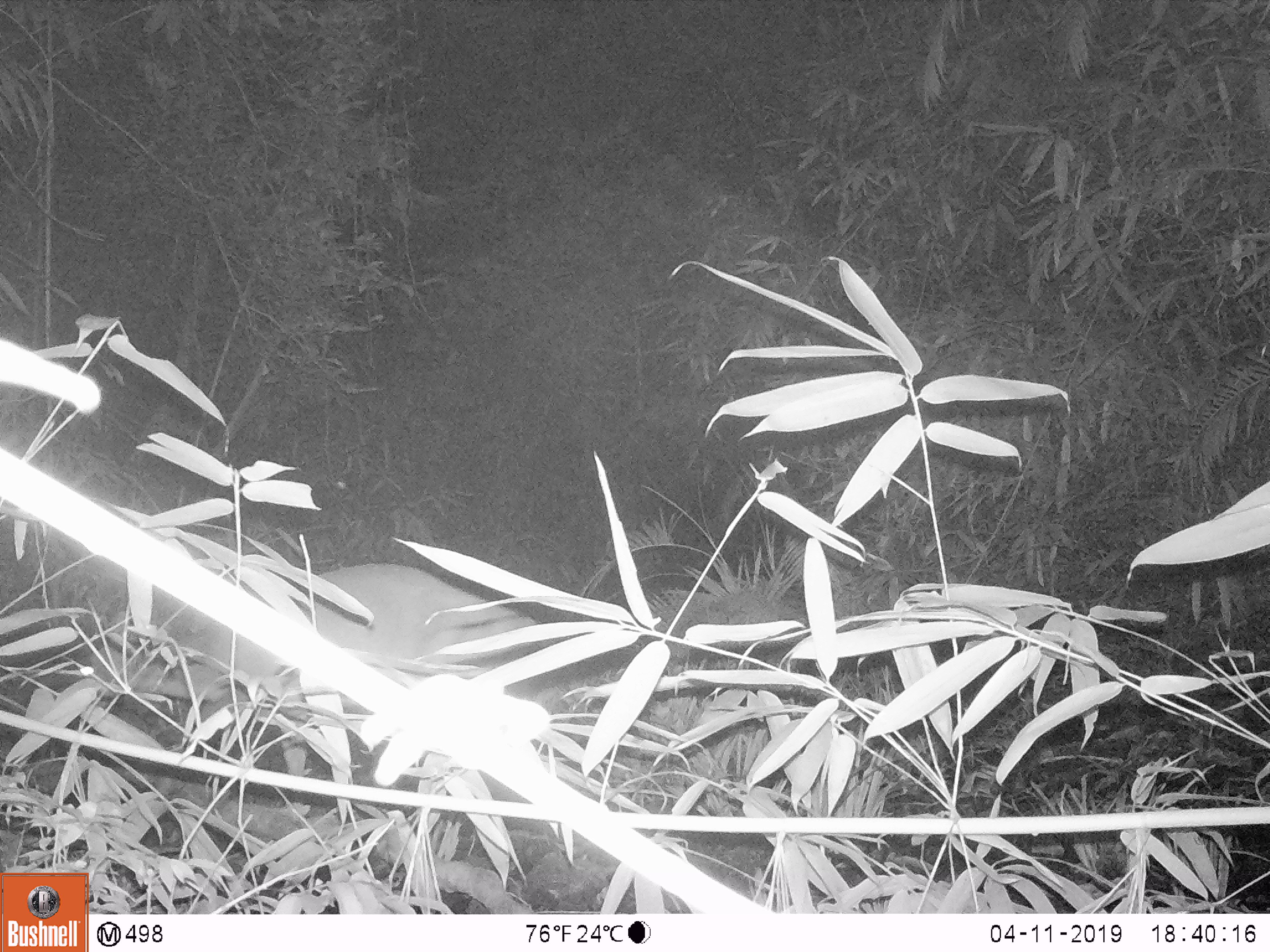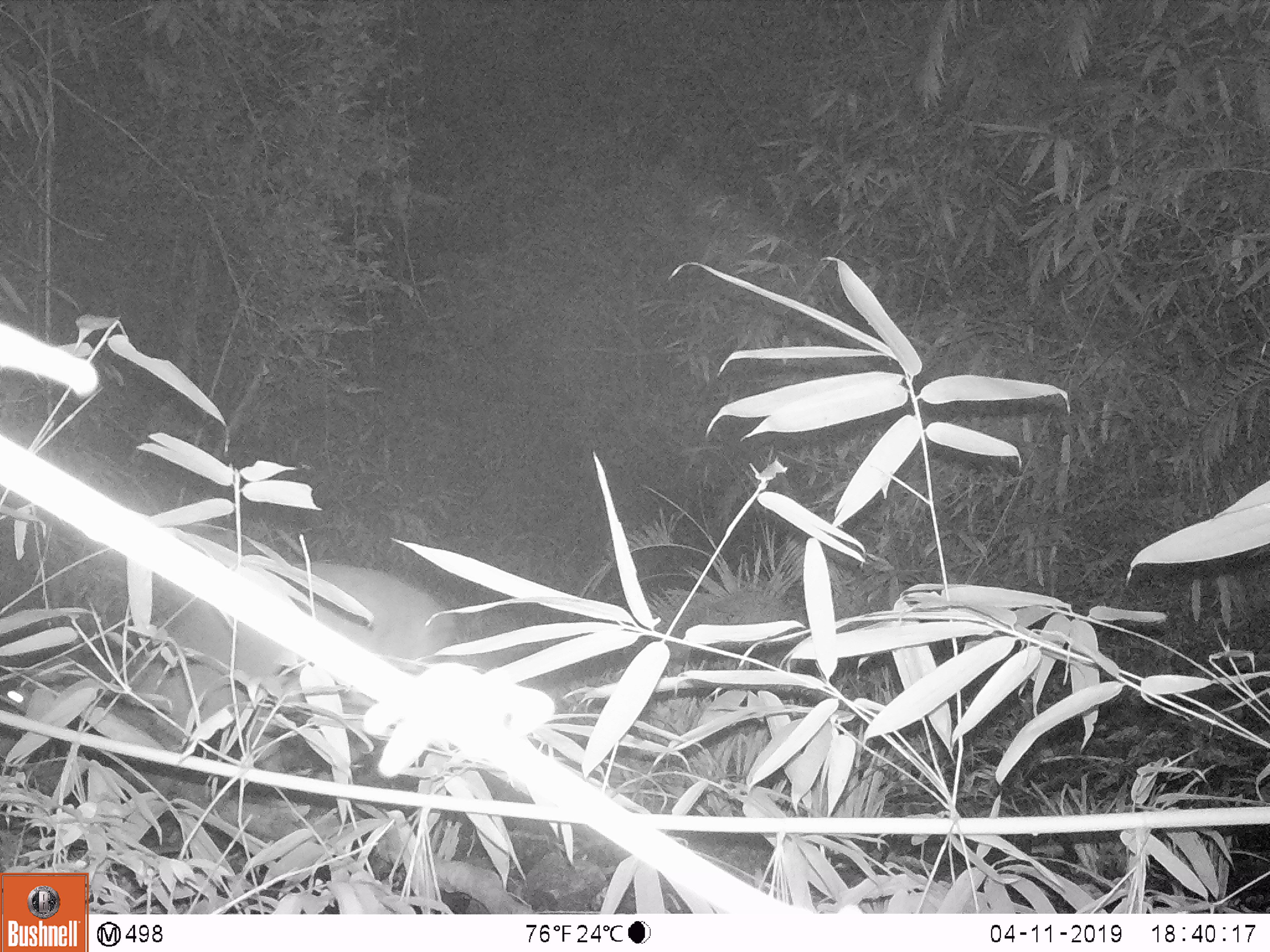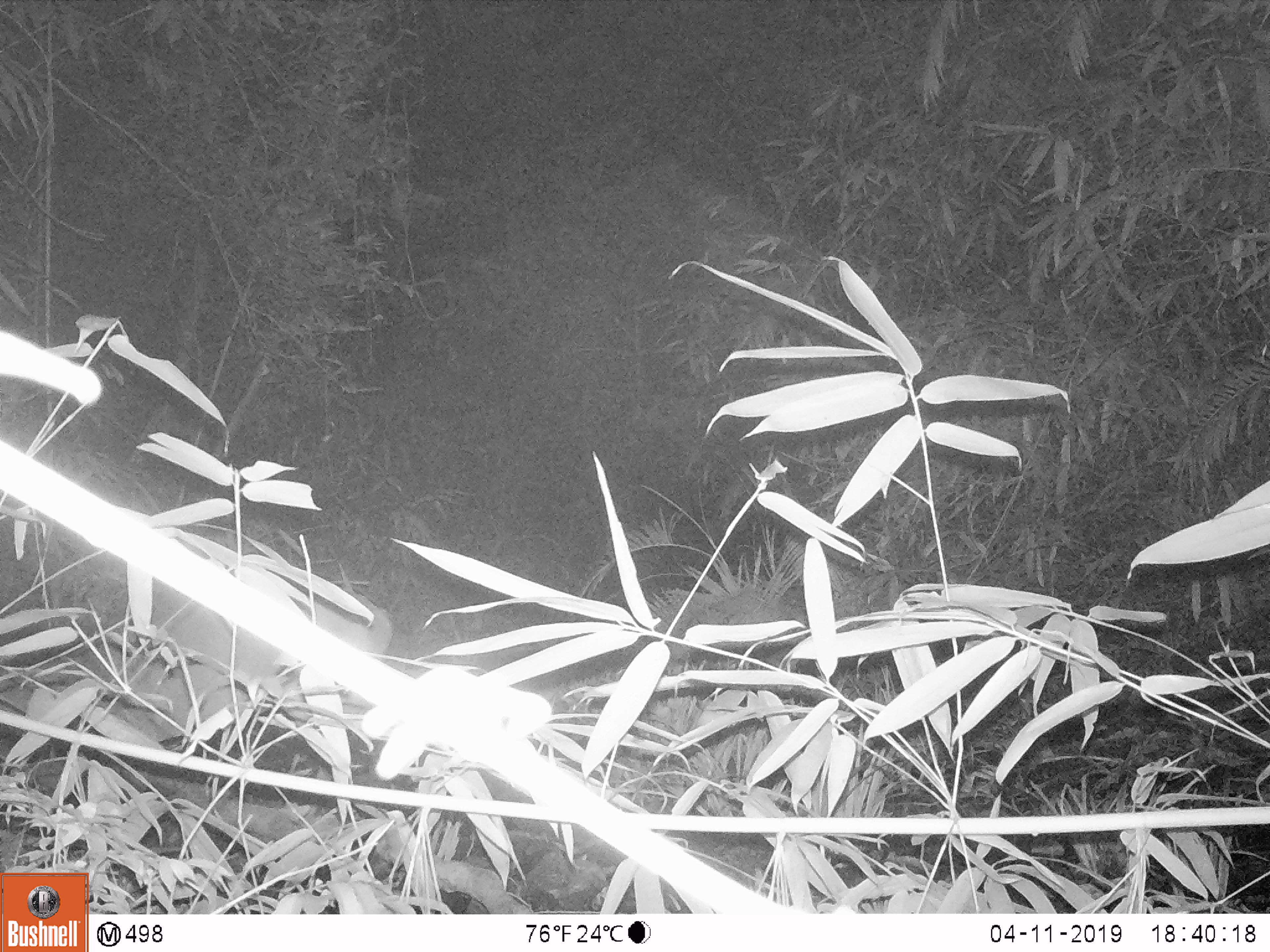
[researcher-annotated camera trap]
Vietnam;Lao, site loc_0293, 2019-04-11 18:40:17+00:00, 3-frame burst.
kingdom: Animalia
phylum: Chordata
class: Mammalia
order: Artiodactyla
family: Cervidae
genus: Muntiacus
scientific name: Muntiacus vuquangensis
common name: large-antlered muntjac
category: large antlered muntjac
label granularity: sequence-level